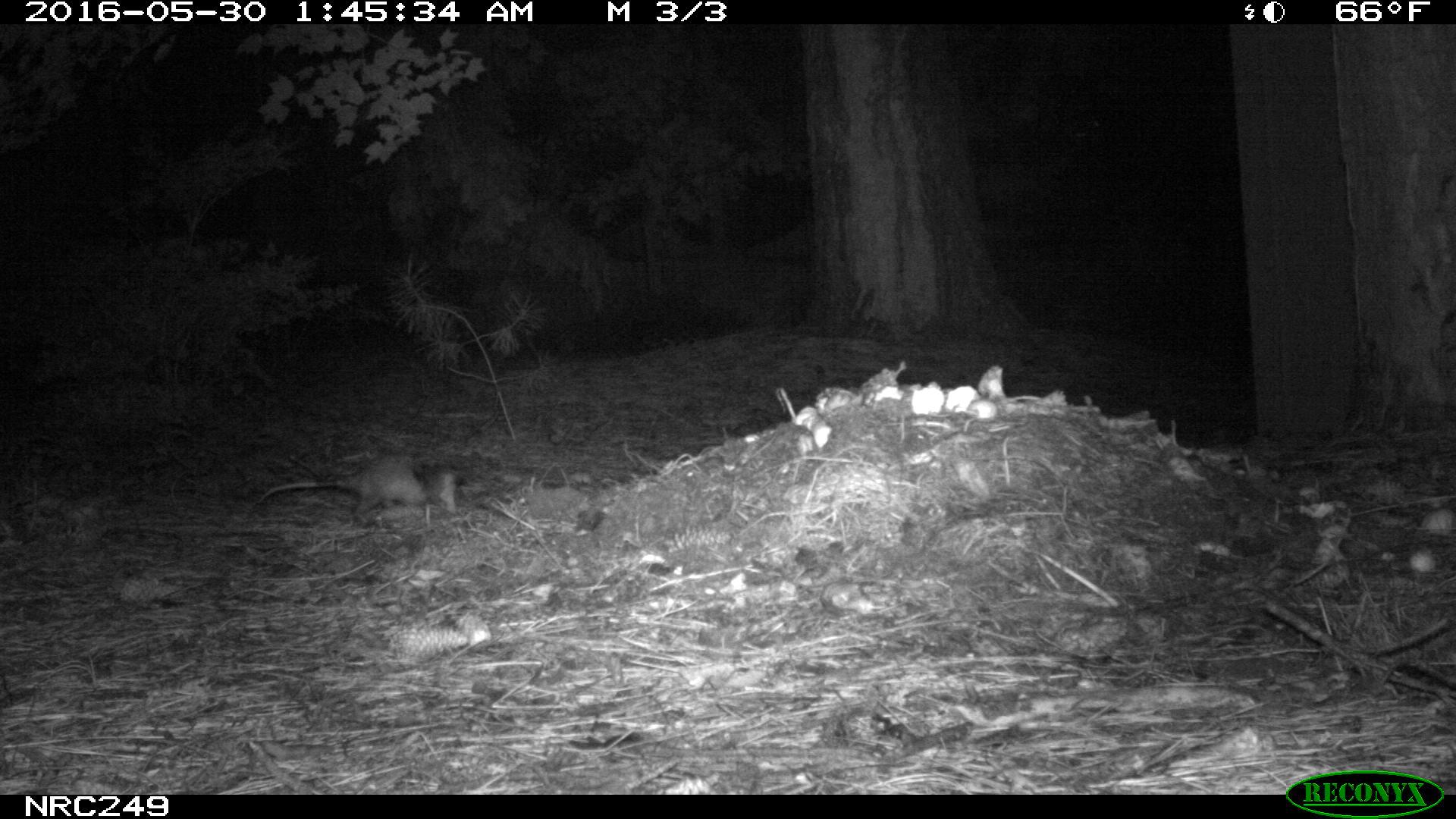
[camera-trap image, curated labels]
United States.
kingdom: Animalia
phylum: Chordata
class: Mammalia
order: Didelphimorphia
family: Didelphidae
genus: Didelphis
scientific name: Didelphis virginiana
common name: virginia opossum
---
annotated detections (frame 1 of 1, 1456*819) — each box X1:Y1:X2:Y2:
Virginia Opossum: 242:446:467:540